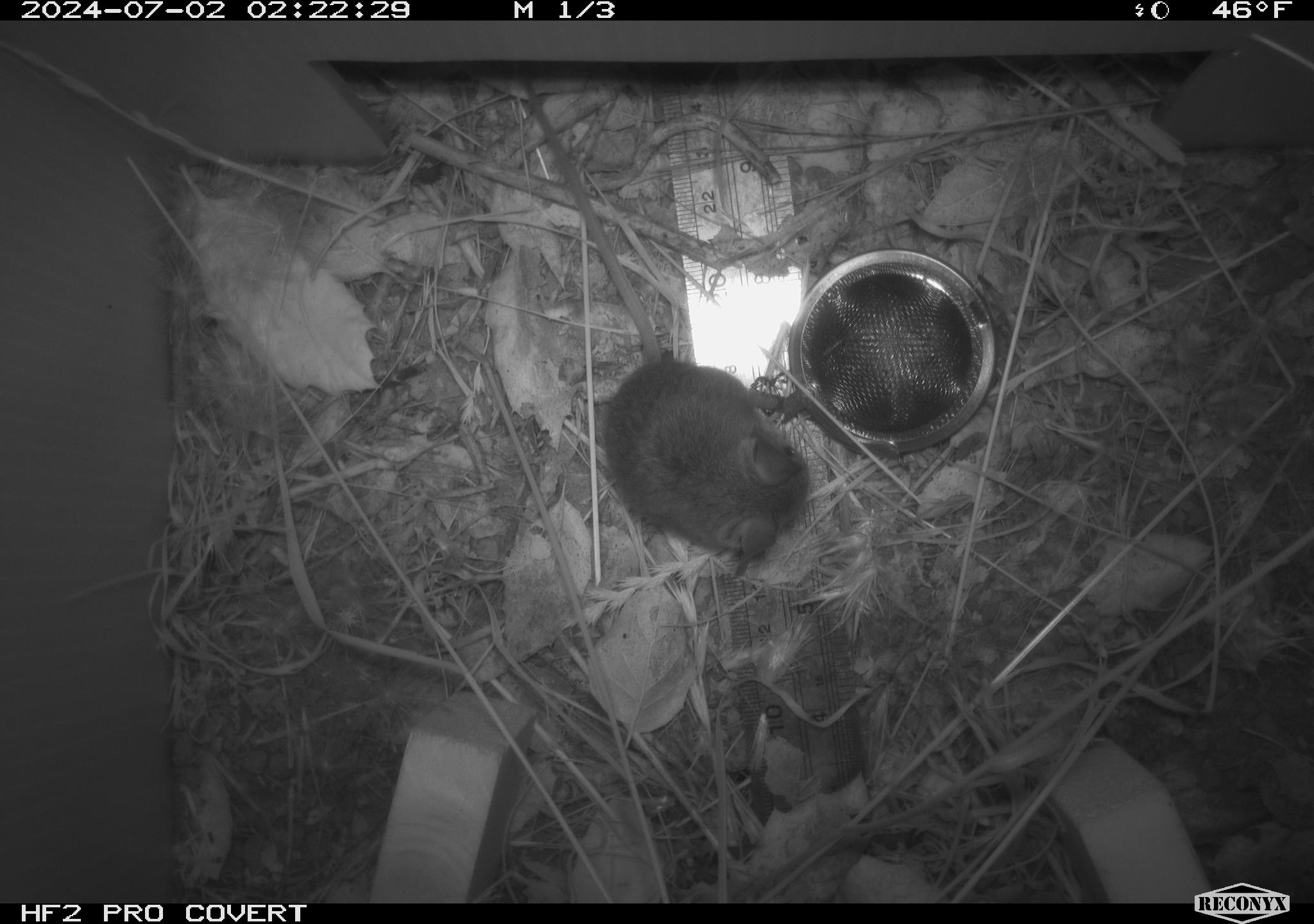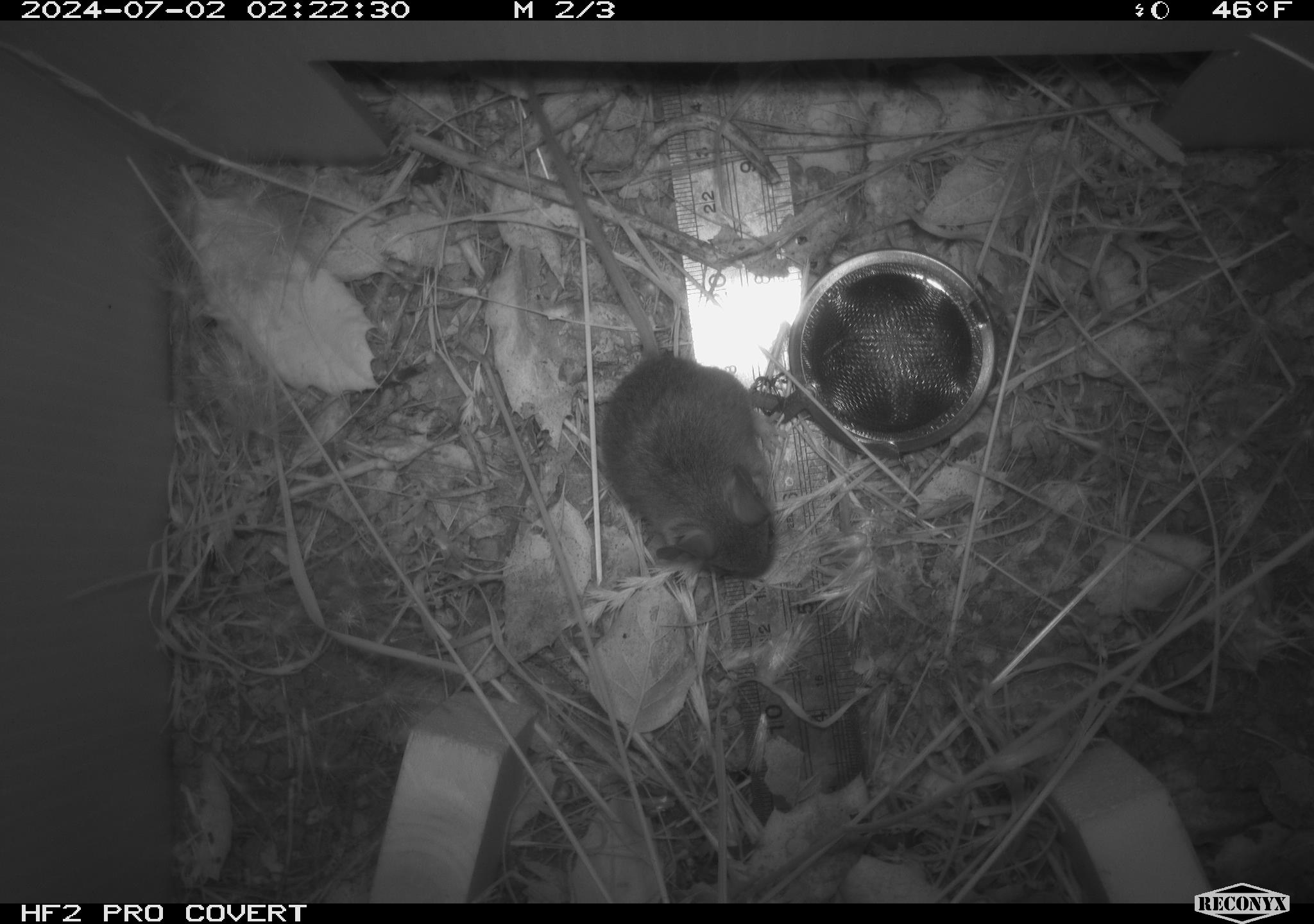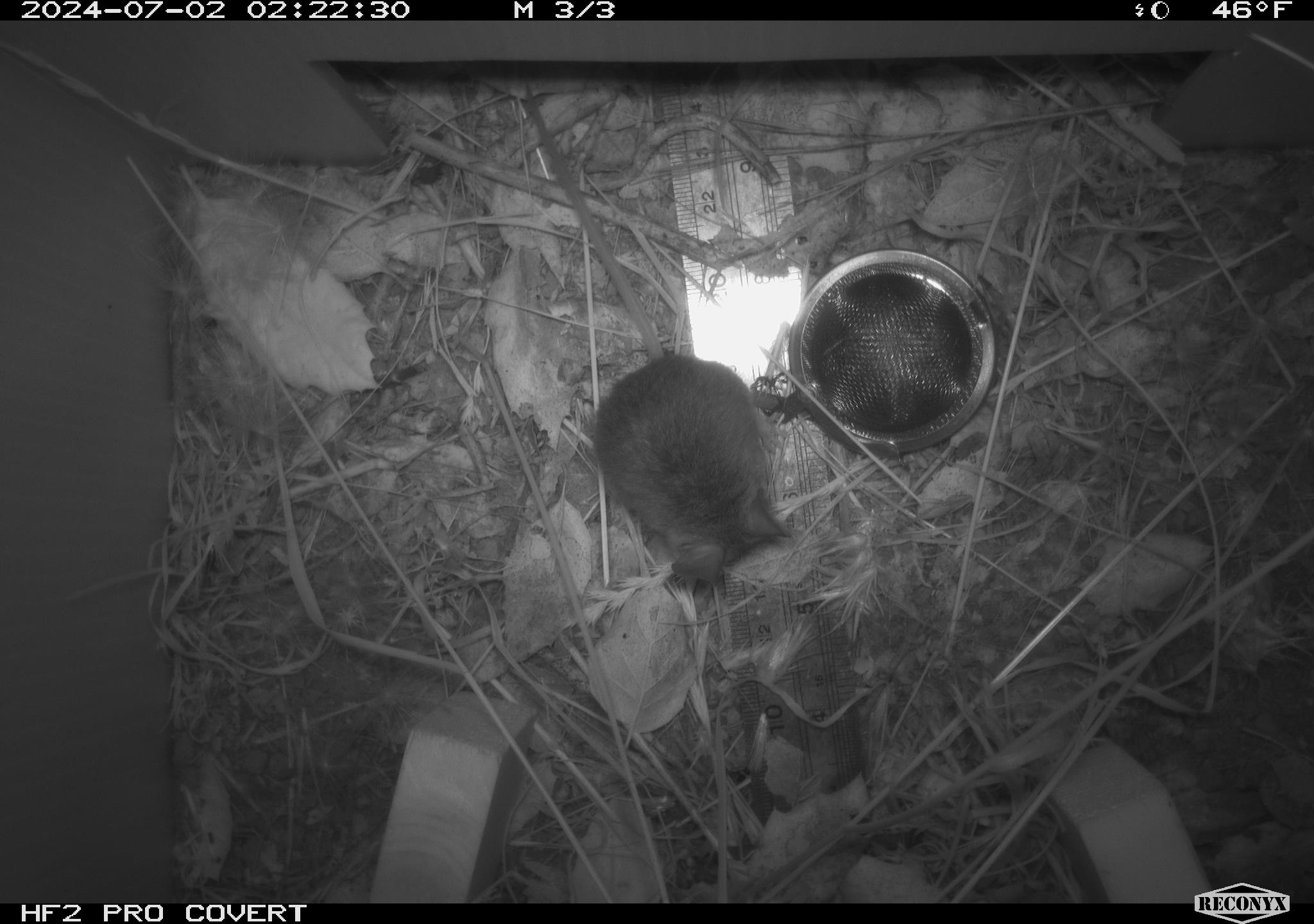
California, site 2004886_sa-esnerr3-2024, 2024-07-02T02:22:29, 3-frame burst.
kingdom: Animalia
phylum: Chordata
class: Mammalia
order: Rodentia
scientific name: Rodentia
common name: rodent